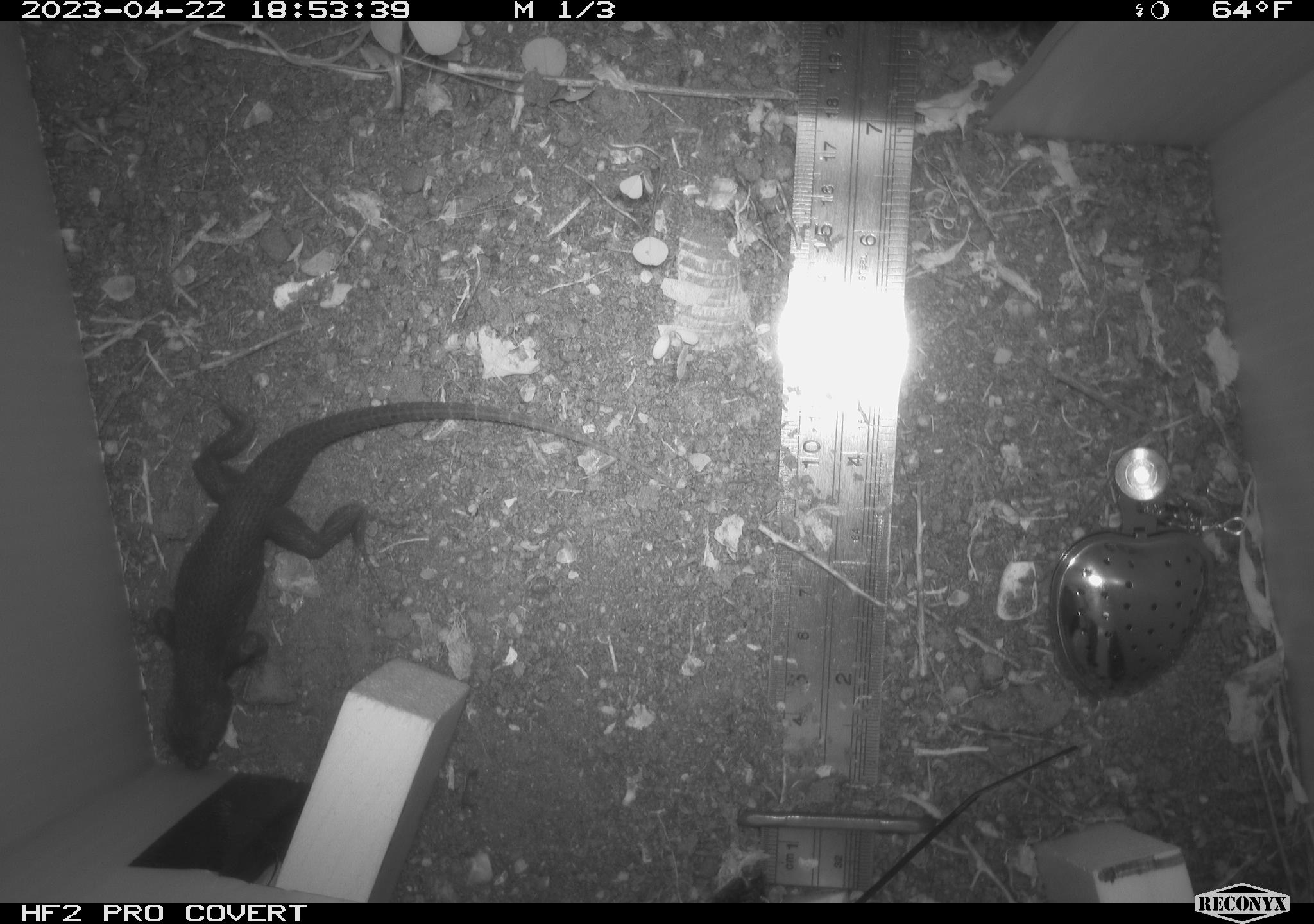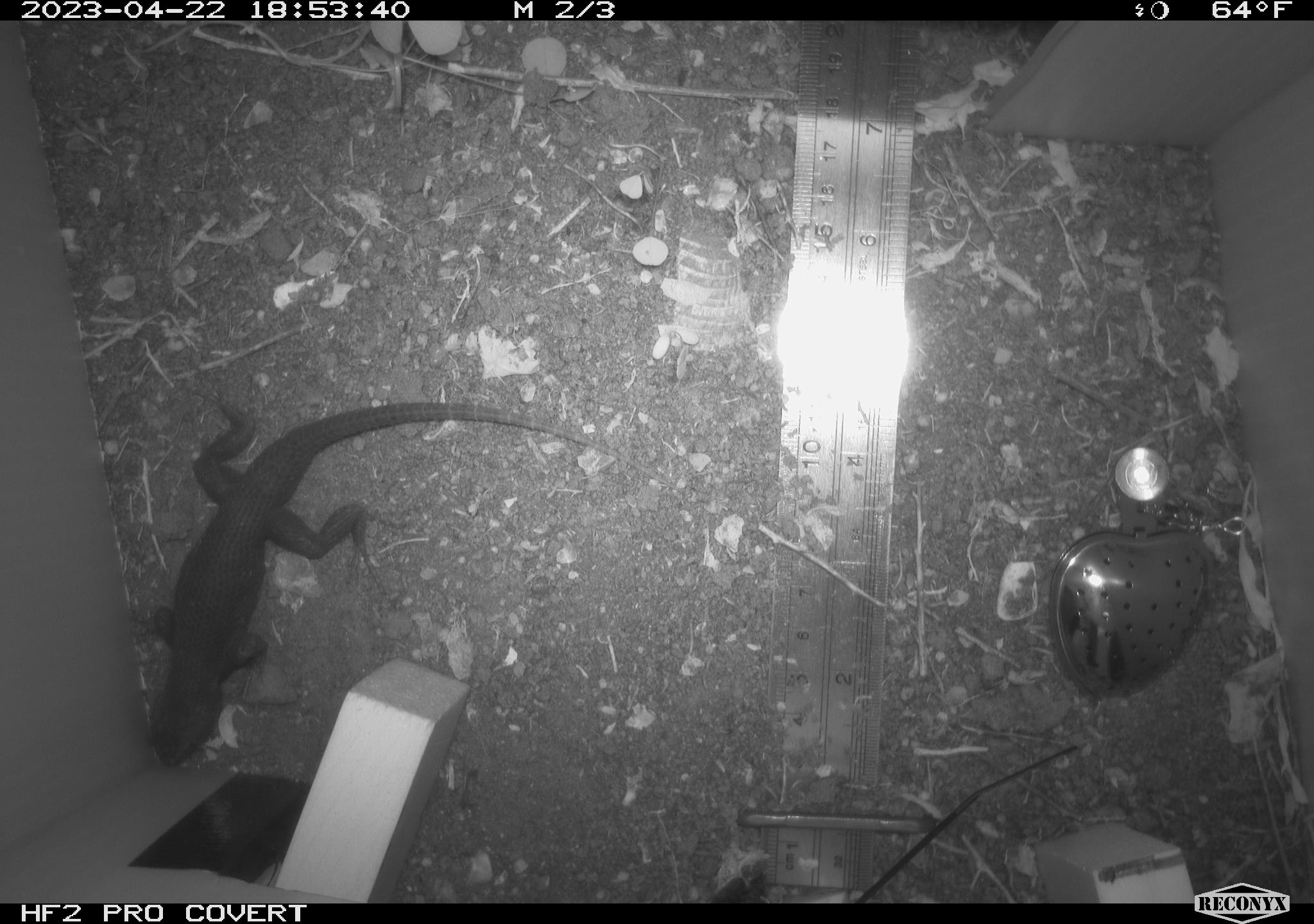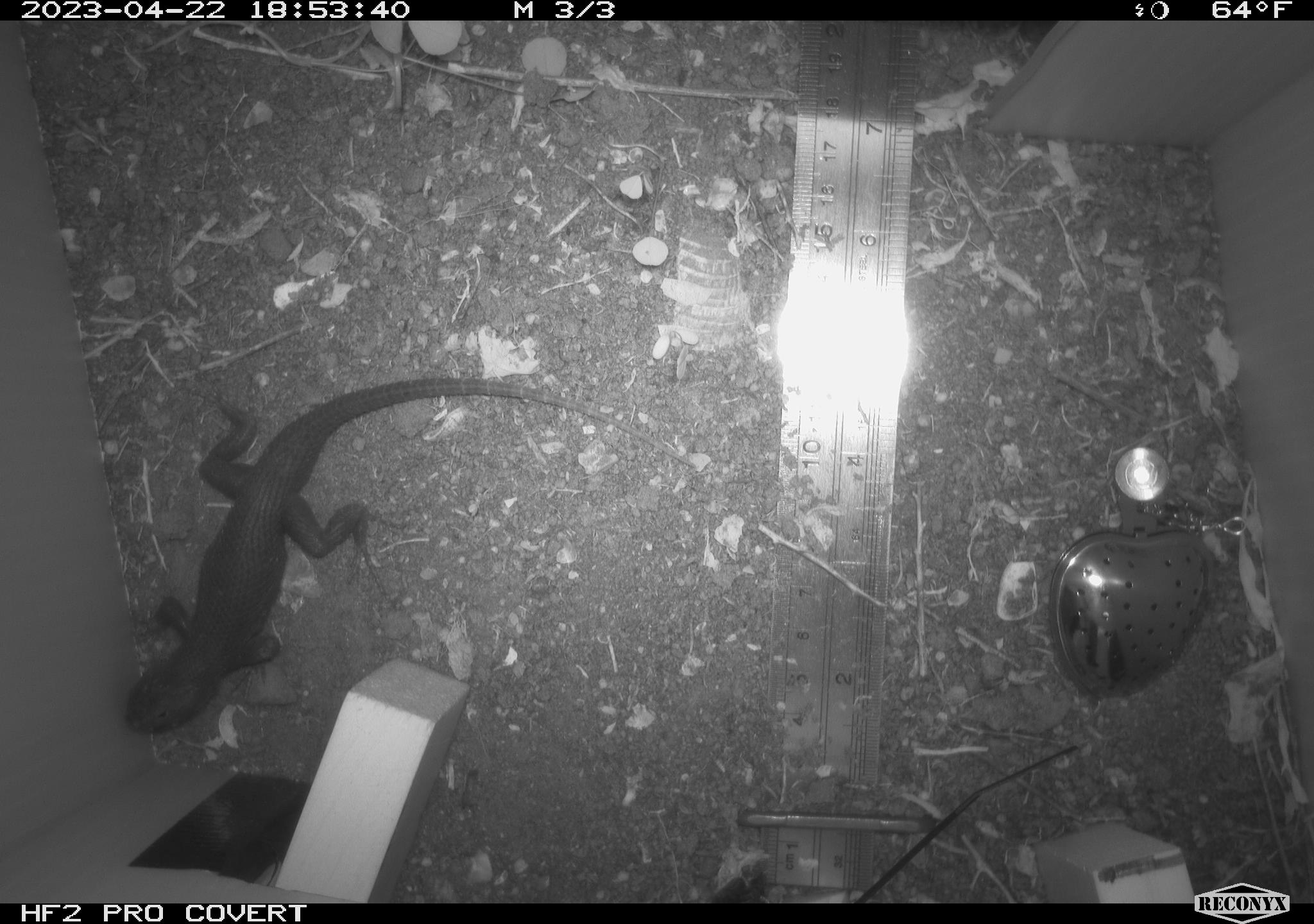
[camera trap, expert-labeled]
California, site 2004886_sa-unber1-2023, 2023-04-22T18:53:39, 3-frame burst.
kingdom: Animalia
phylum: Chordata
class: Reptilia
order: Squamata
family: Phrynosomatidae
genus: Sceloporus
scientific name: Sceloporus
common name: spiny lizards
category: sceloporus species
Sceloporus species (spiny lizards) (Sceloporus).